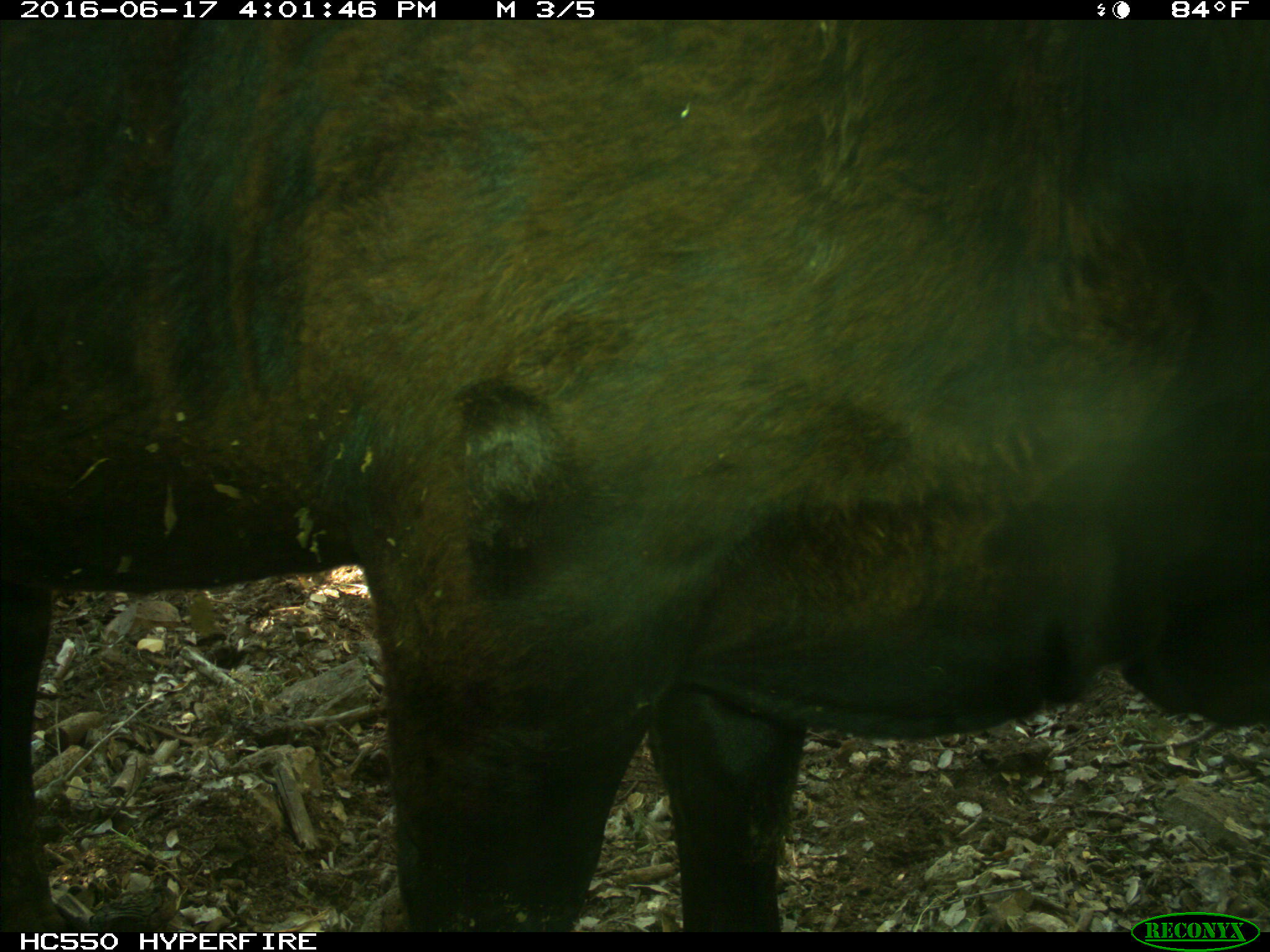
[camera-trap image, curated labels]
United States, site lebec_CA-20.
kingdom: Animalia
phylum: Chordata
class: Mammalia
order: Artiodactyla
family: Bovidae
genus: Bos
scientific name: Bos taurus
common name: domestic cow